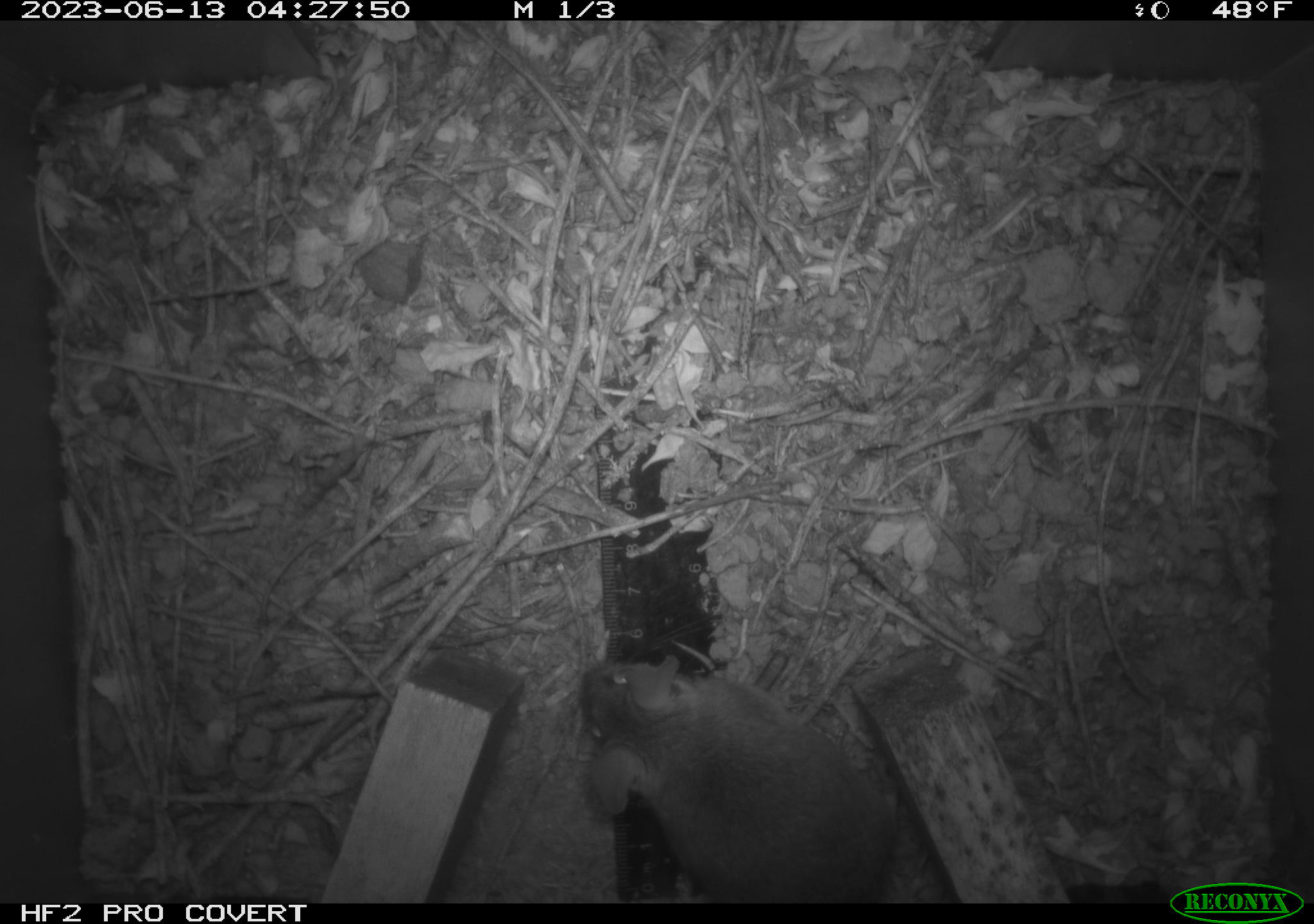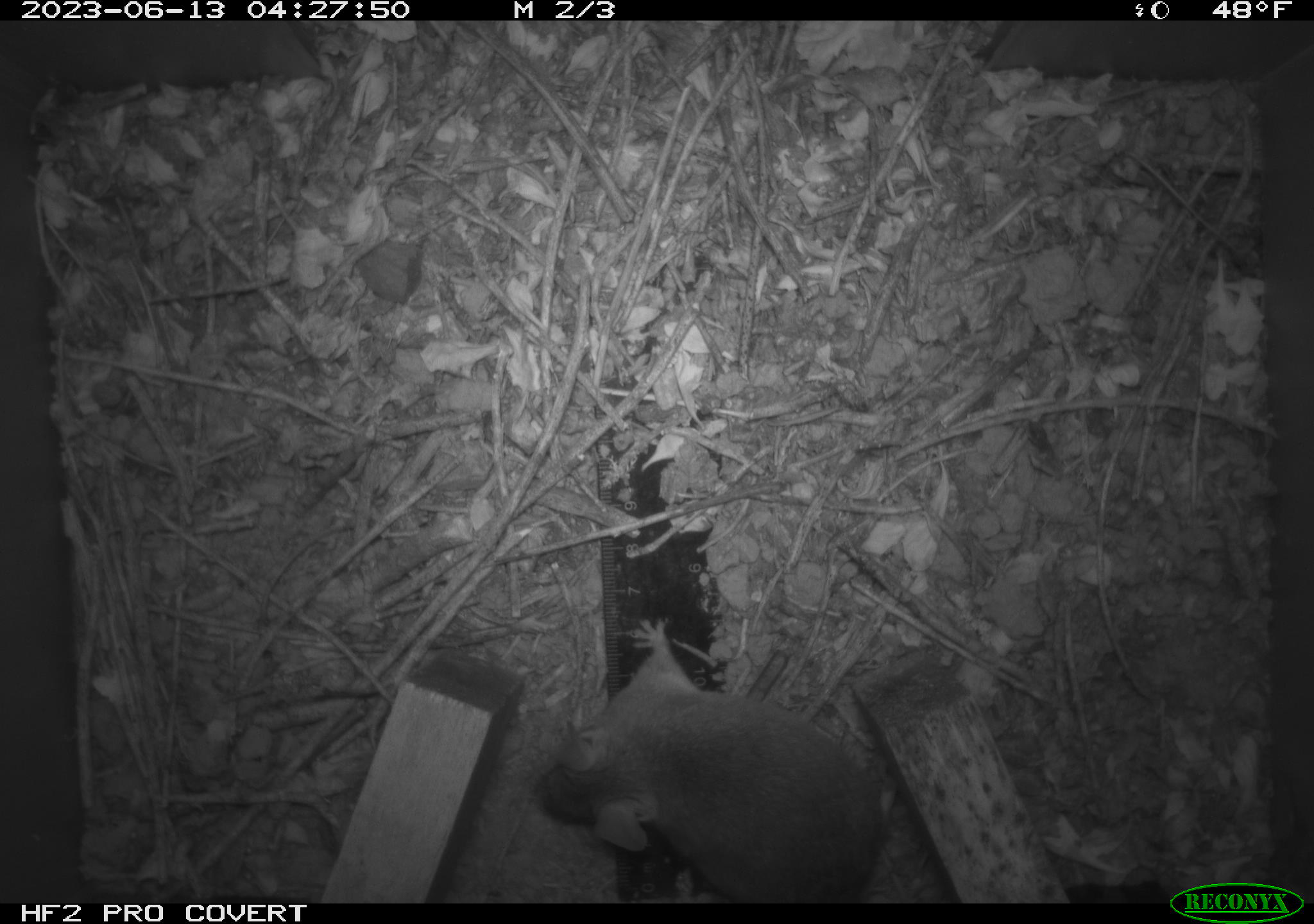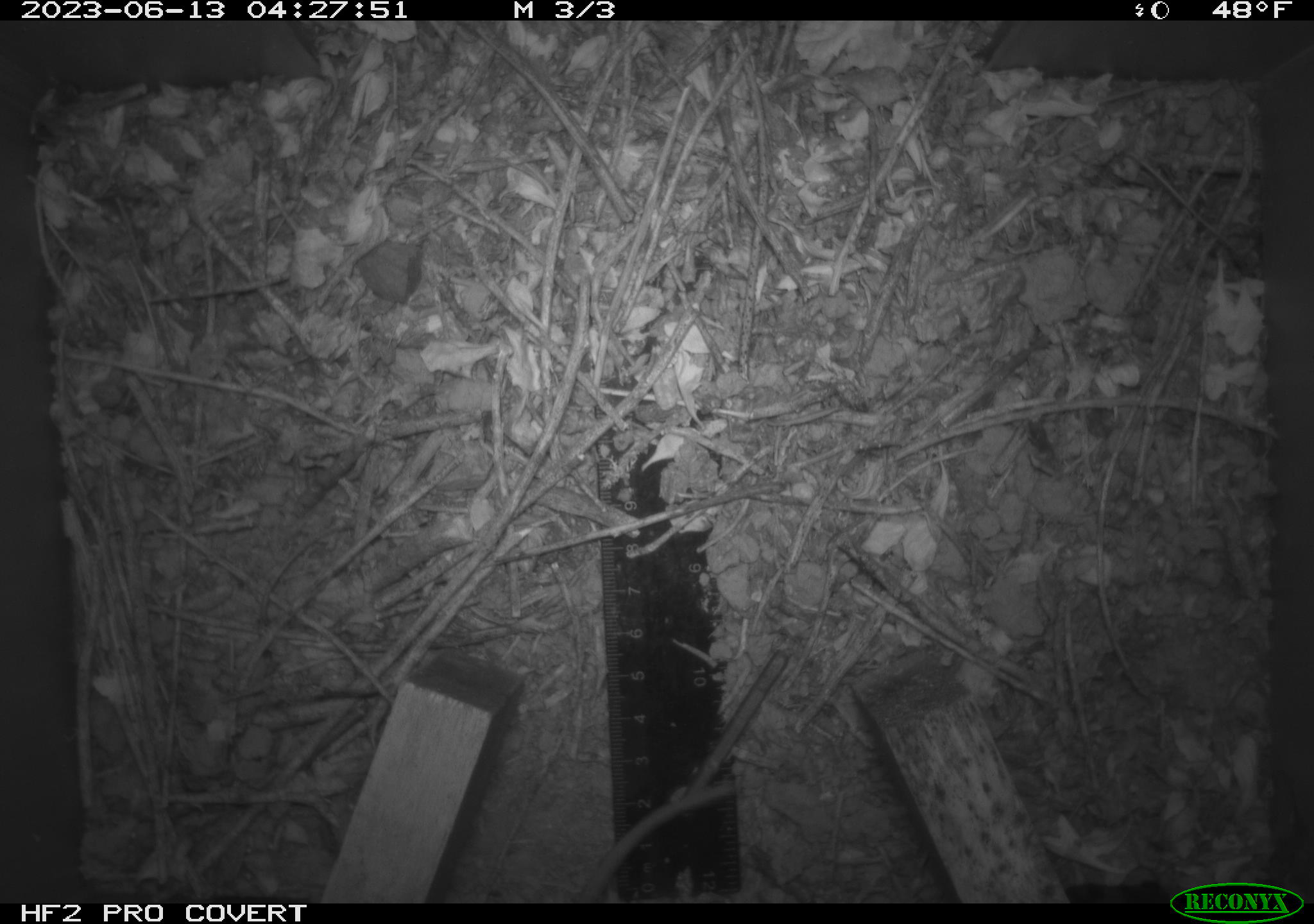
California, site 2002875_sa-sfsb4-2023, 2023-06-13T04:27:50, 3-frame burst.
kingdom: Animalia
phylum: Chordata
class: Mammalia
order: Rodentia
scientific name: Rodentia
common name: mouse species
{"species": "mouse species (Rodentia)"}